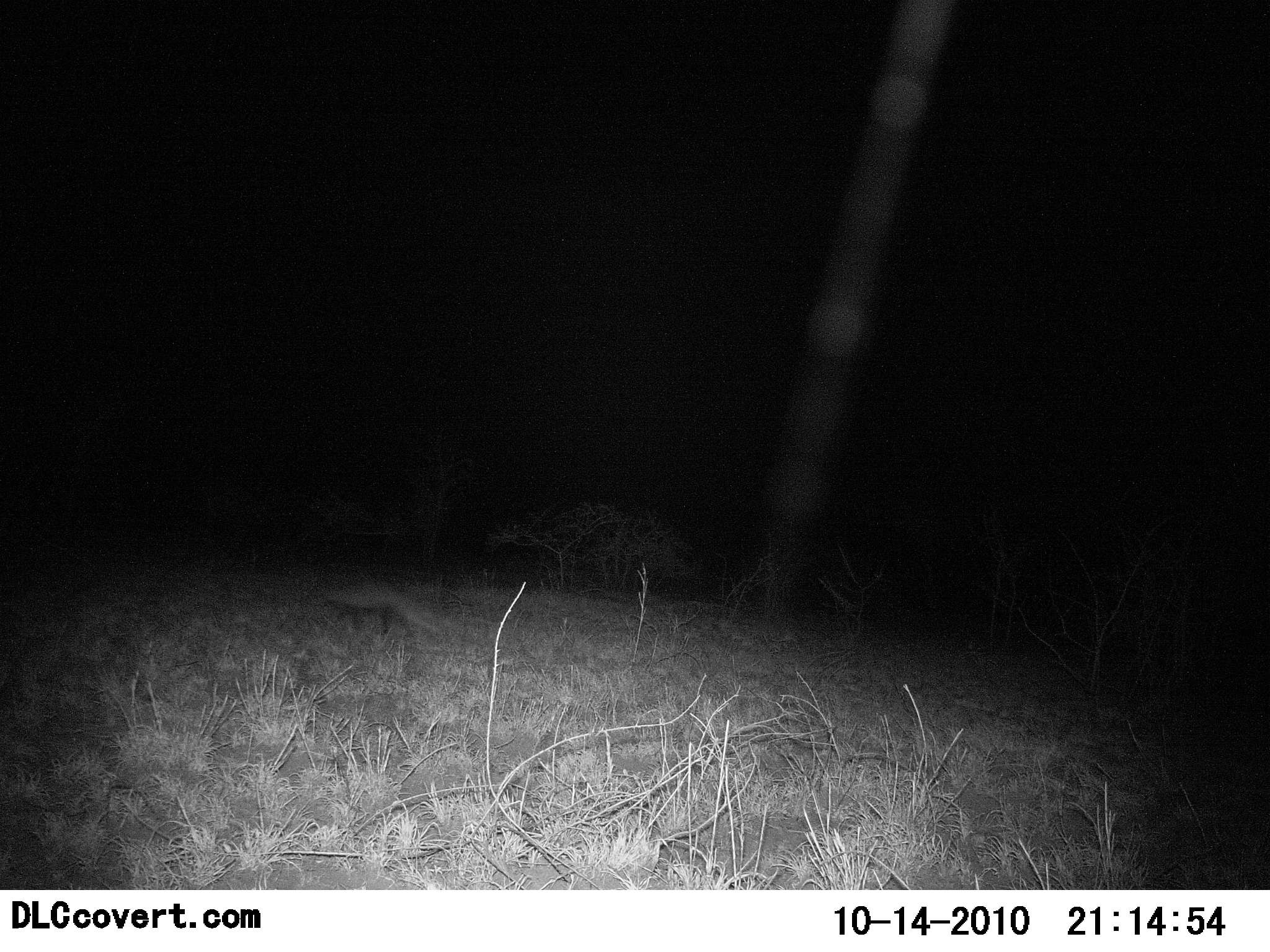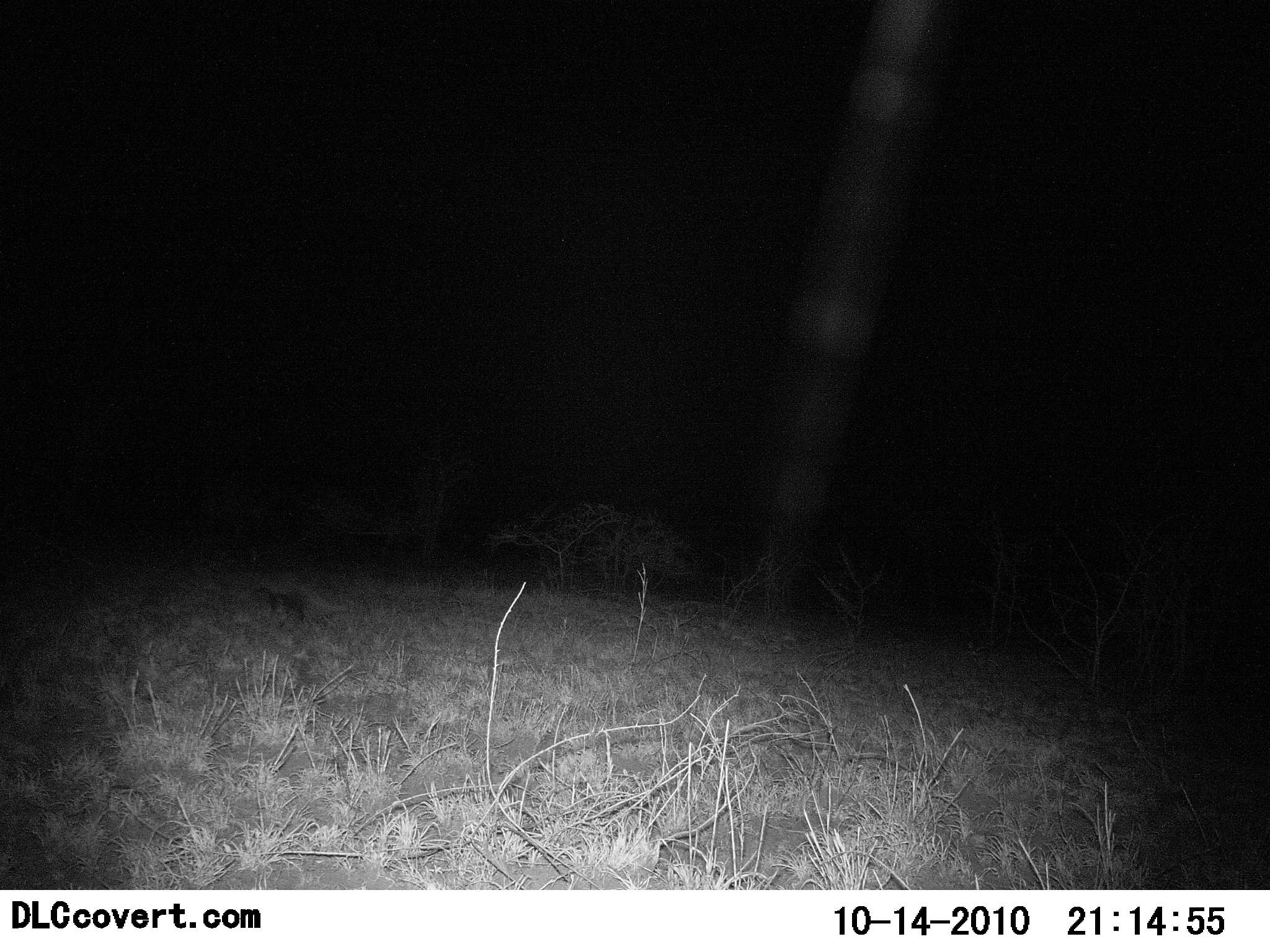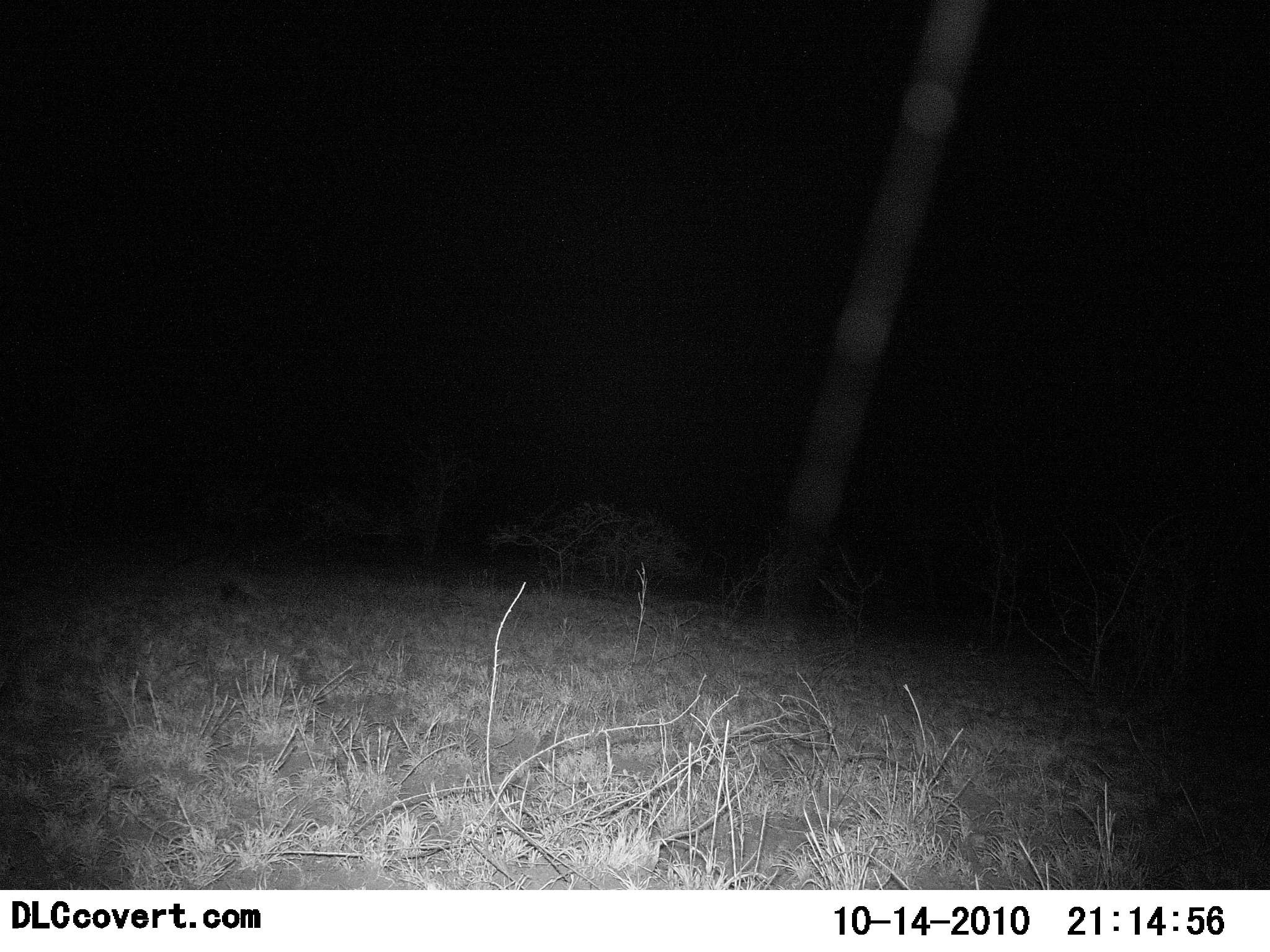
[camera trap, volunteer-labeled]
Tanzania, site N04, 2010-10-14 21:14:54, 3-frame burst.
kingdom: Animalia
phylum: Chordata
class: Mammalia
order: Carnivora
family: Mustelidae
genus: Mellivora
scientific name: Mellivora capensis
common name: honey badger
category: honeybadger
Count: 1.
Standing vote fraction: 7%.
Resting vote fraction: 0%.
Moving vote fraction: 100%.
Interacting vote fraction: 0%.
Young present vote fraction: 0%.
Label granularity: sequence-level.